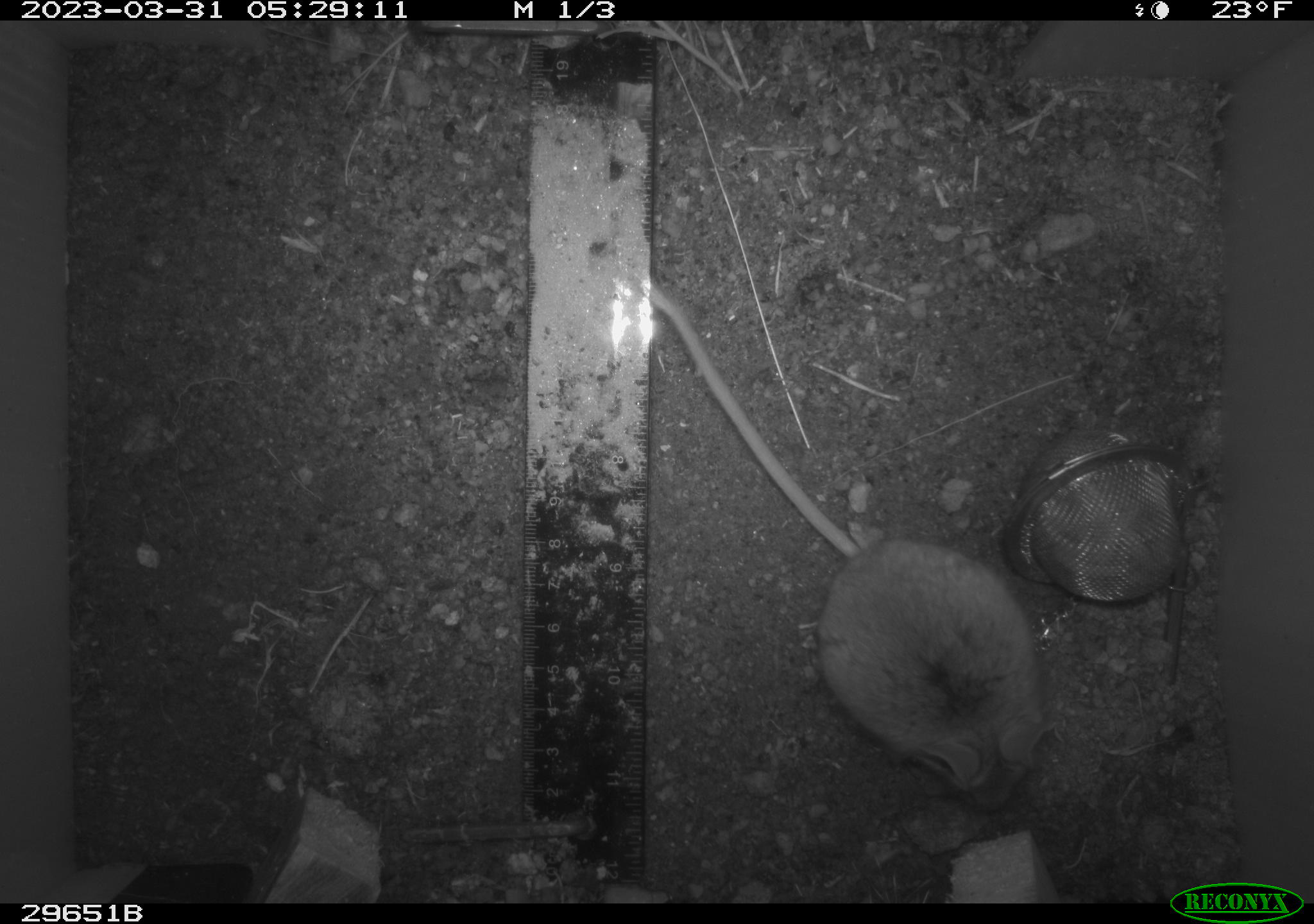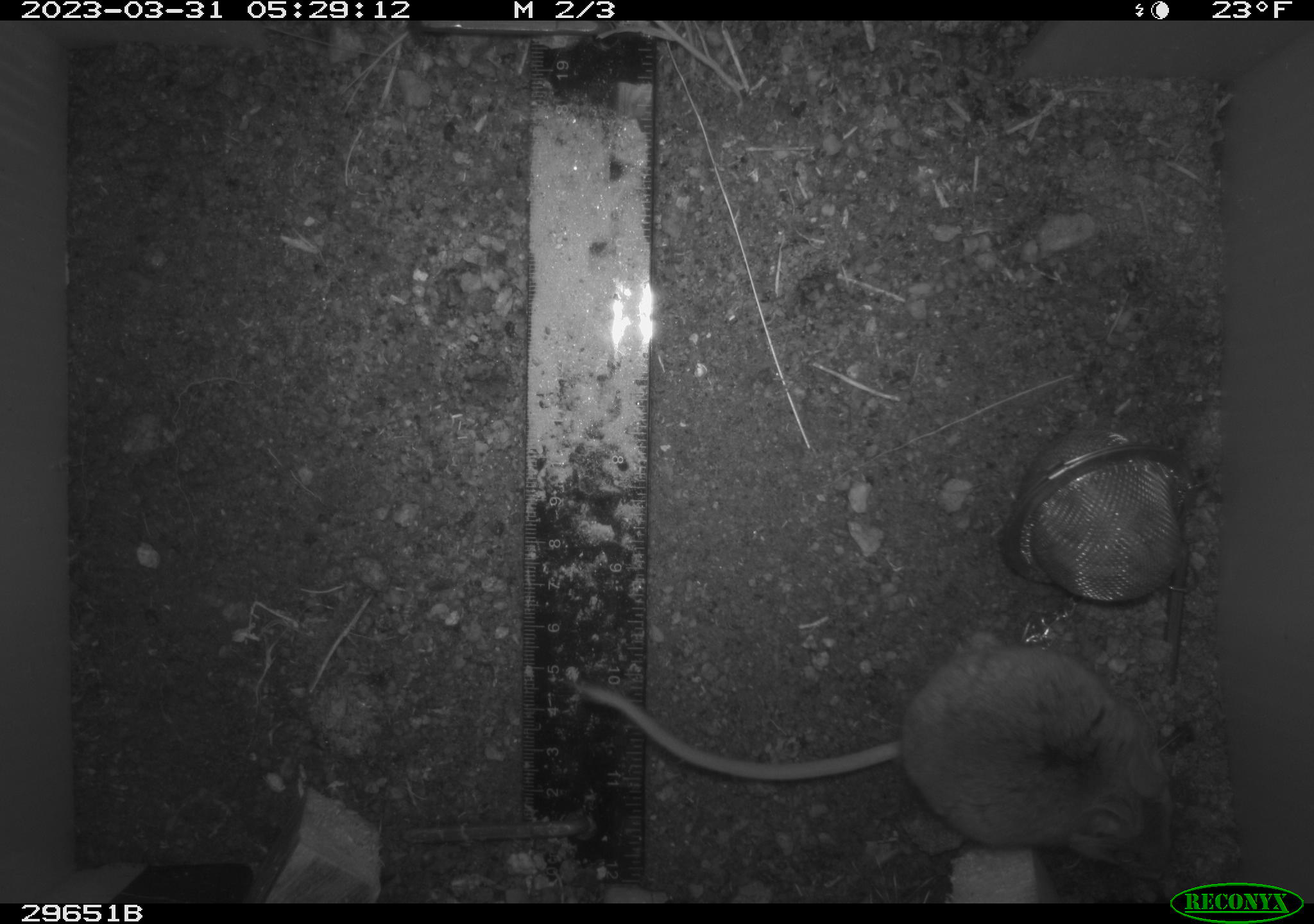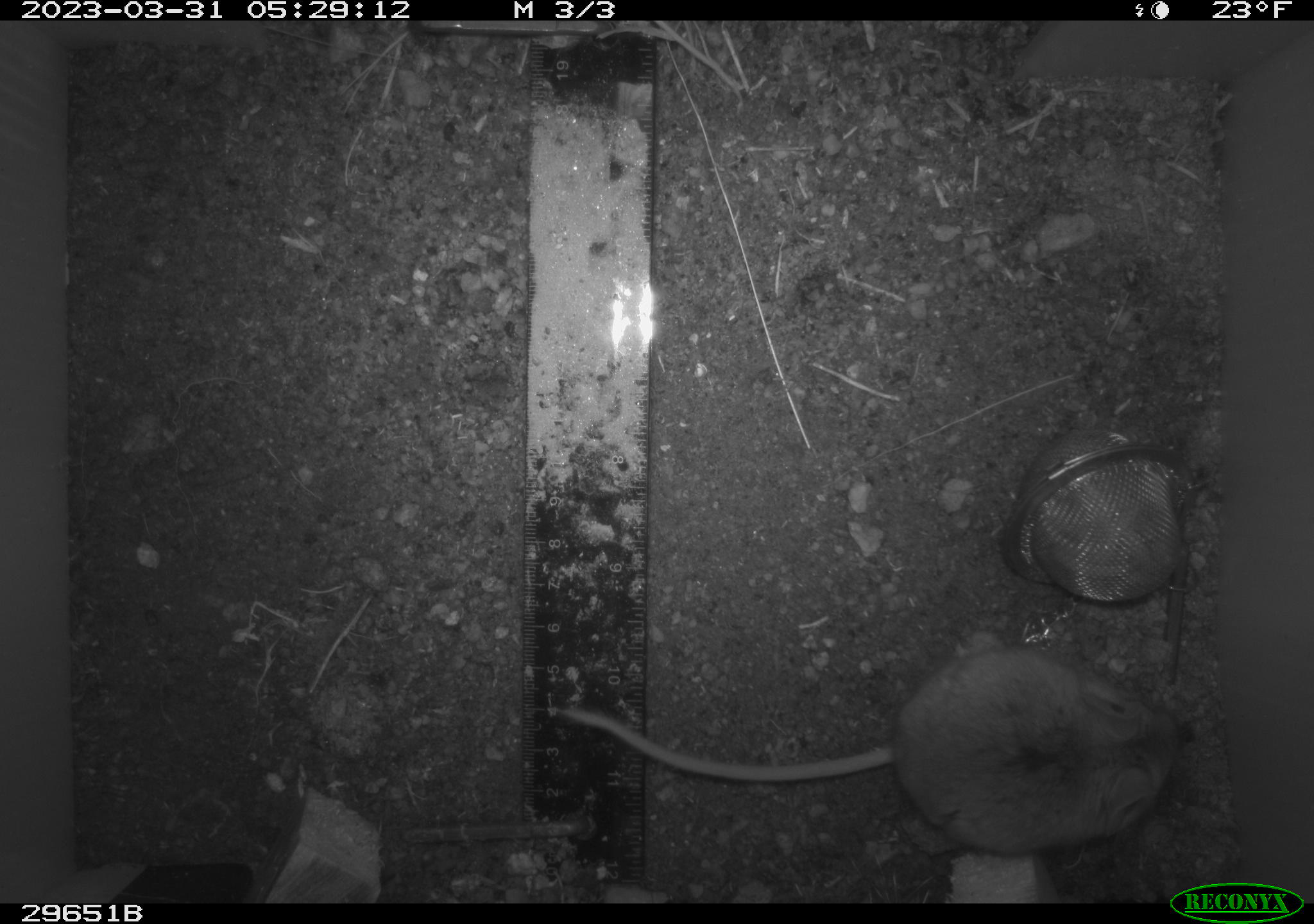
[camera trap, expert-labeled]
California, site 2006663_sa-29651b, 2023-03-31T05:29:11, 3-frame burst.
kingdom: Animalia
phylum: Chordata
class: Mammalia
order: Rodentia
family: Cricetidae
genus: Peromyscus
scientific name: Peromyscus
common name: deer mice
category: peromyscus species